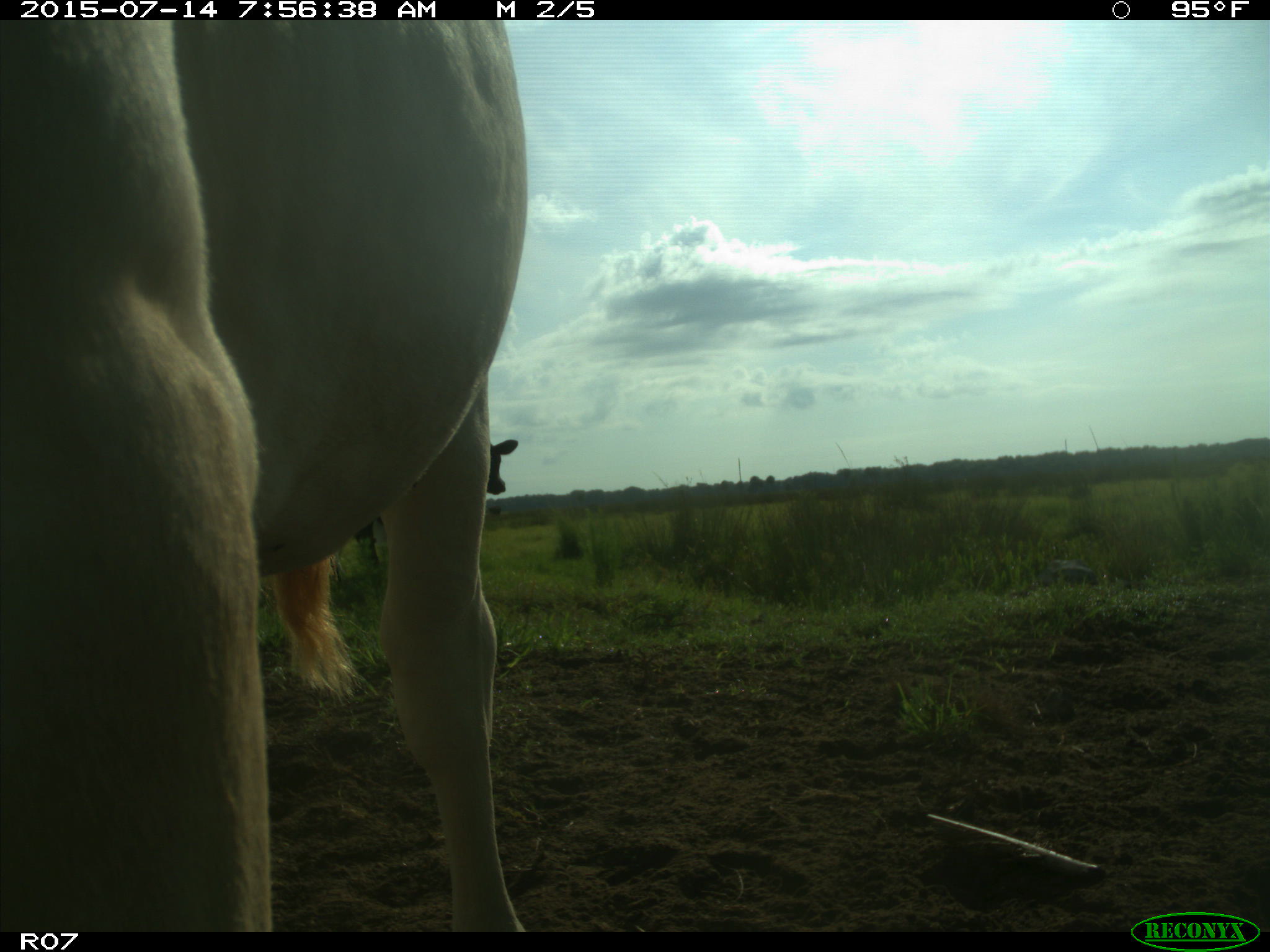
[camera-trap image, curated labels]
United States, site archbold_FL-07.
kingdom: Animalia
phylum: Chordata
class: Mammalia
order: Artiodactyla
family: Bovidae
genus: Bos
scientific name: Bos taurus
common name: domestic cow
Bos taurus (domestic cow).